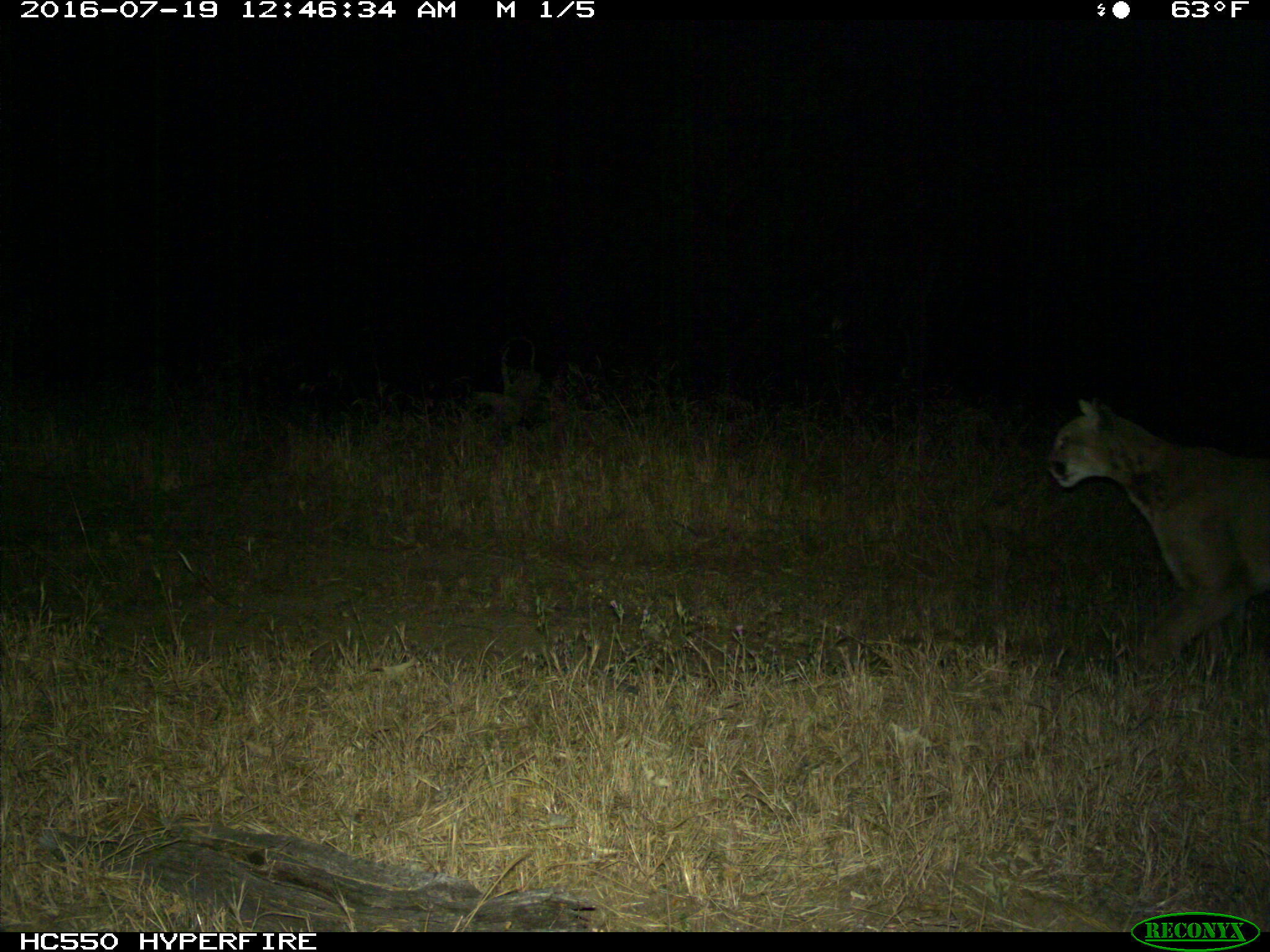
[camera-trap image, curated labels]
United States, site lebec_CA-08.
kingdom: Animalia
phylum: Chordata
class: Mammalia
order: Carnivora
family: Felidae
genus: Puma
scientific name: Puma concolor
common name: mountain lion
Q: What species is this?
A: Puma concolor (mountain lion).